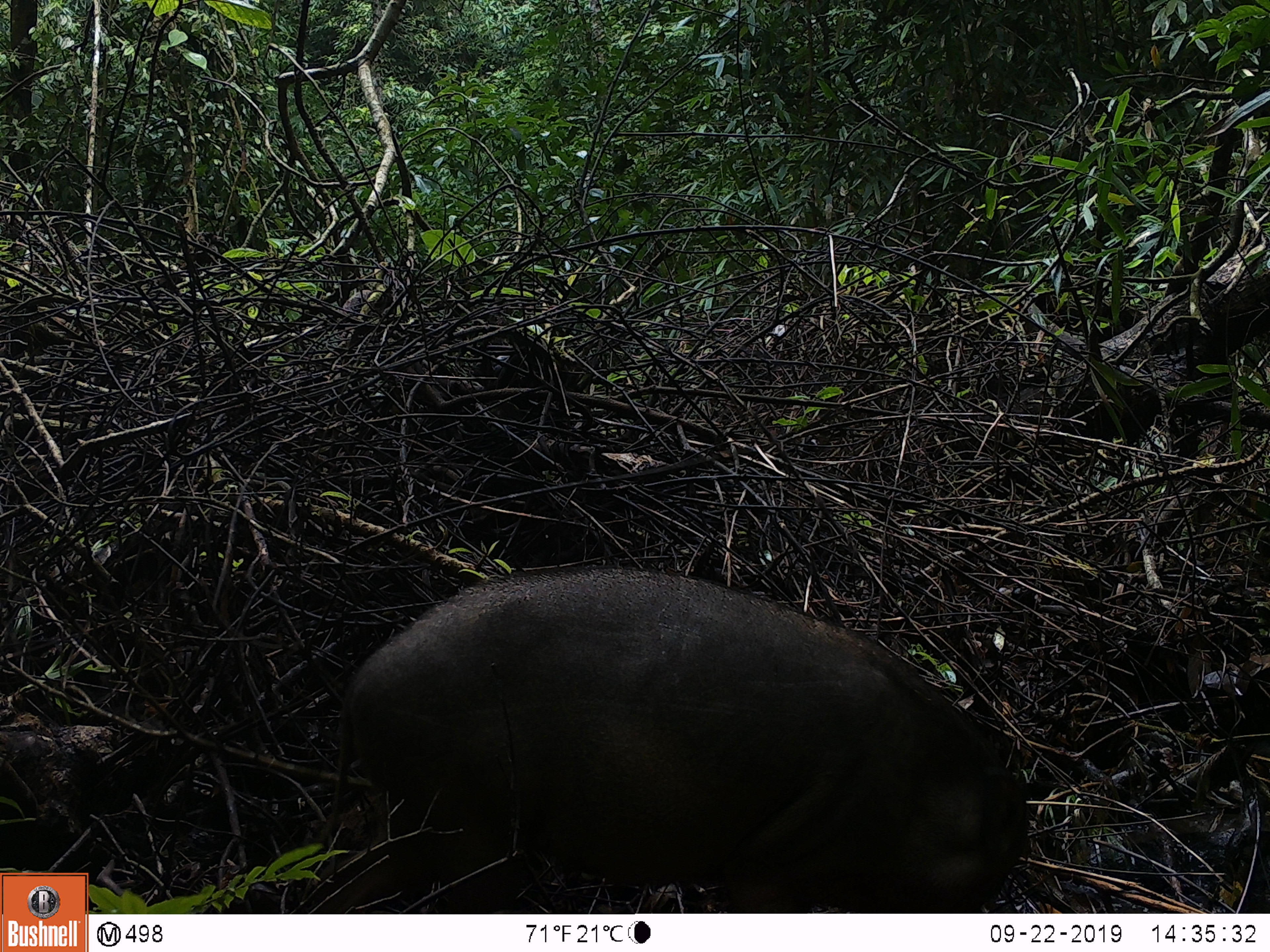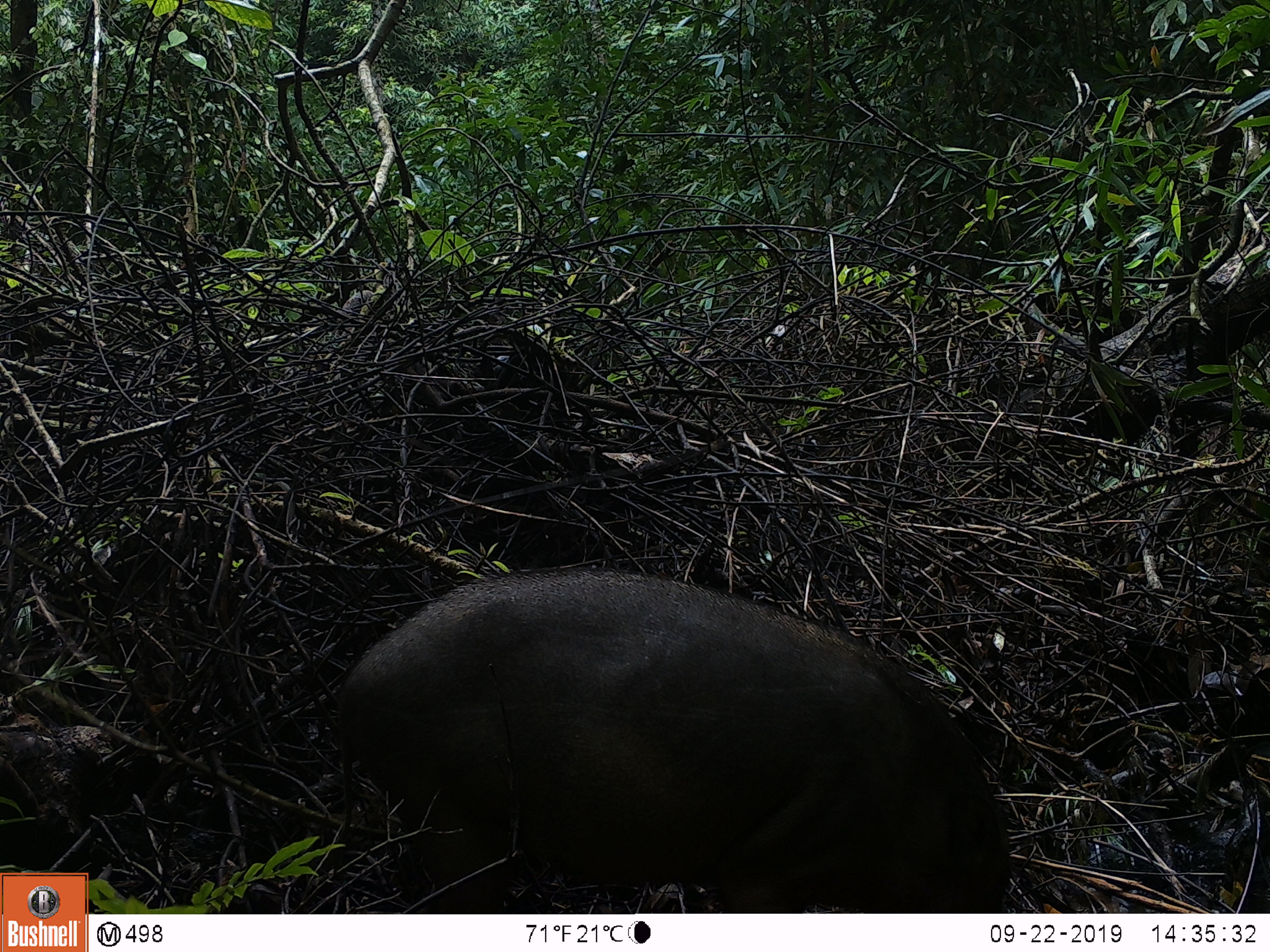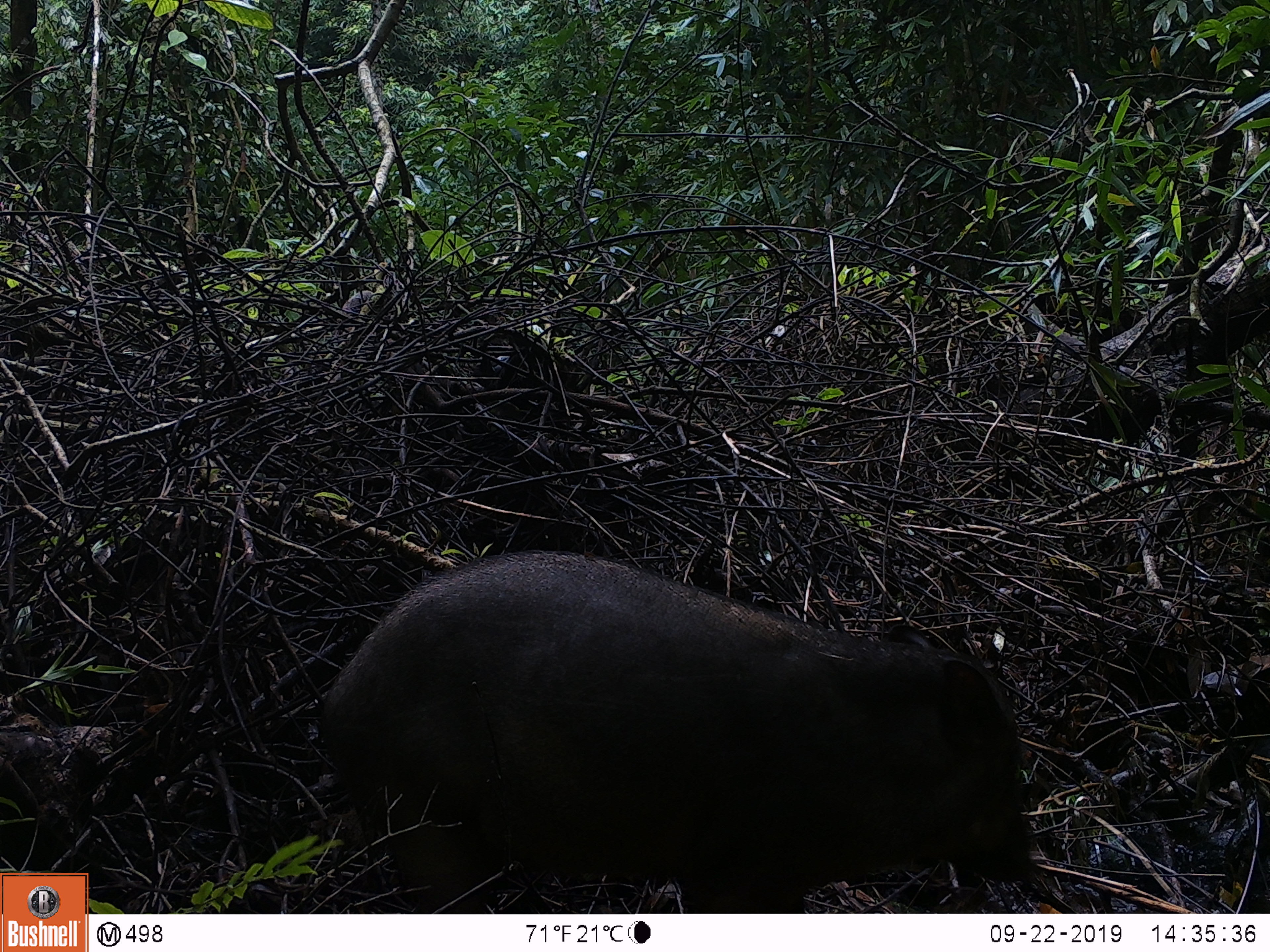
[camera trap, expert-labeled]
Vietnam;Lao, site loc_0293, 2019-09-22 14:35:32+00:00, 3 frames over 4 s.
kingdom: Animalia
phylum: Chordata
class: Mammalia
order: Artiodactyla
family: Suidae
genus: Sus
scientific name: Sus scrofa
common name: eurasian wild pig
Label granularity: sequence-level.